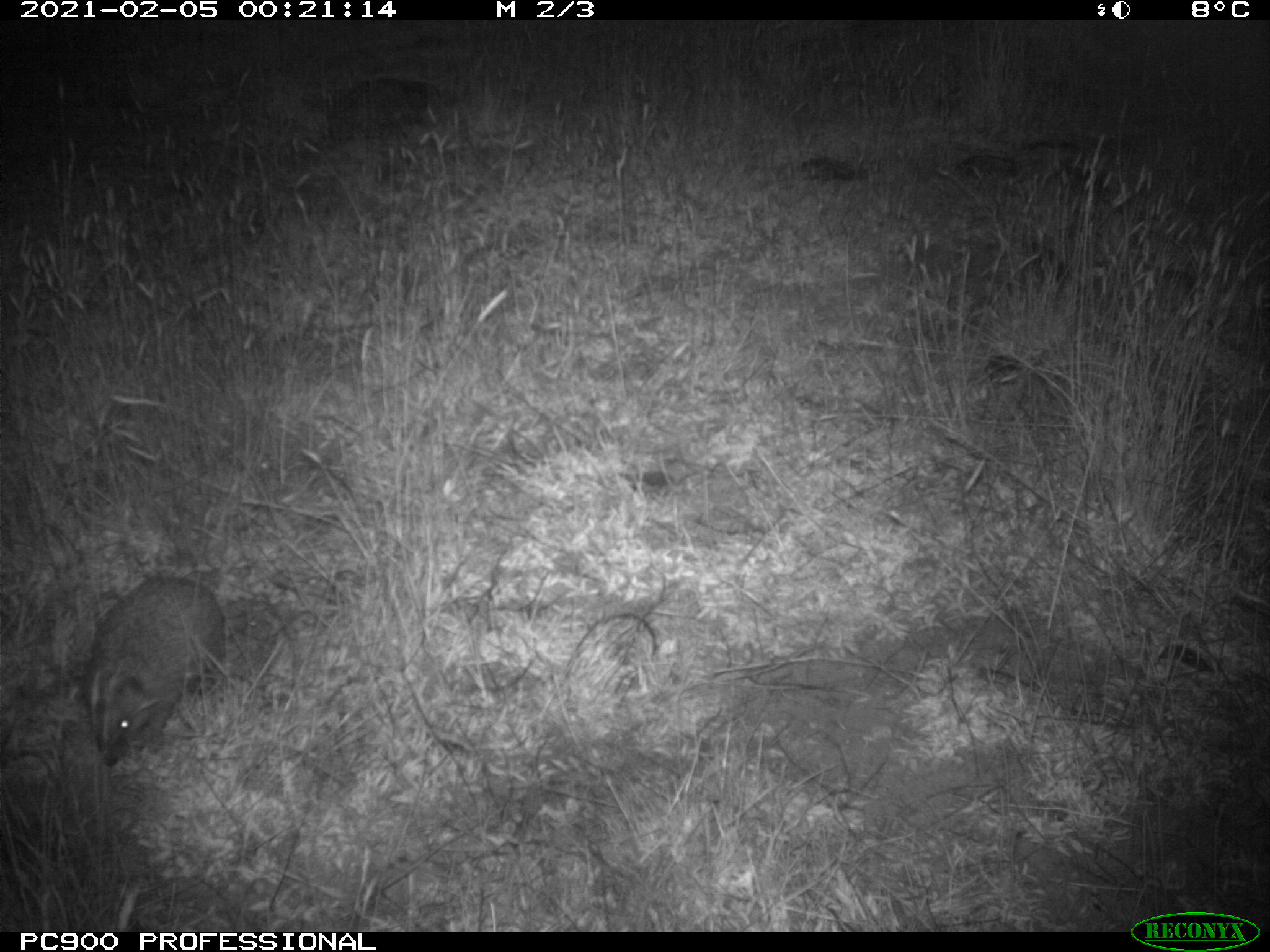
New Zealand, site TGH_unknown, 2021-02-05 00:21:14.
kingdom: Animalia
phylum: Chordata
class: Mammalia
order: Eulipotyphla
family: Erinaceidae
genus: Erinaceus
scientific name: Erinaceus europaeus europaeus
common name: european hedgehog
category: hedgehog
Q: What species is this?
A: Hedgehog (european hedgehog) (Erinaceus europaeus europaeus).